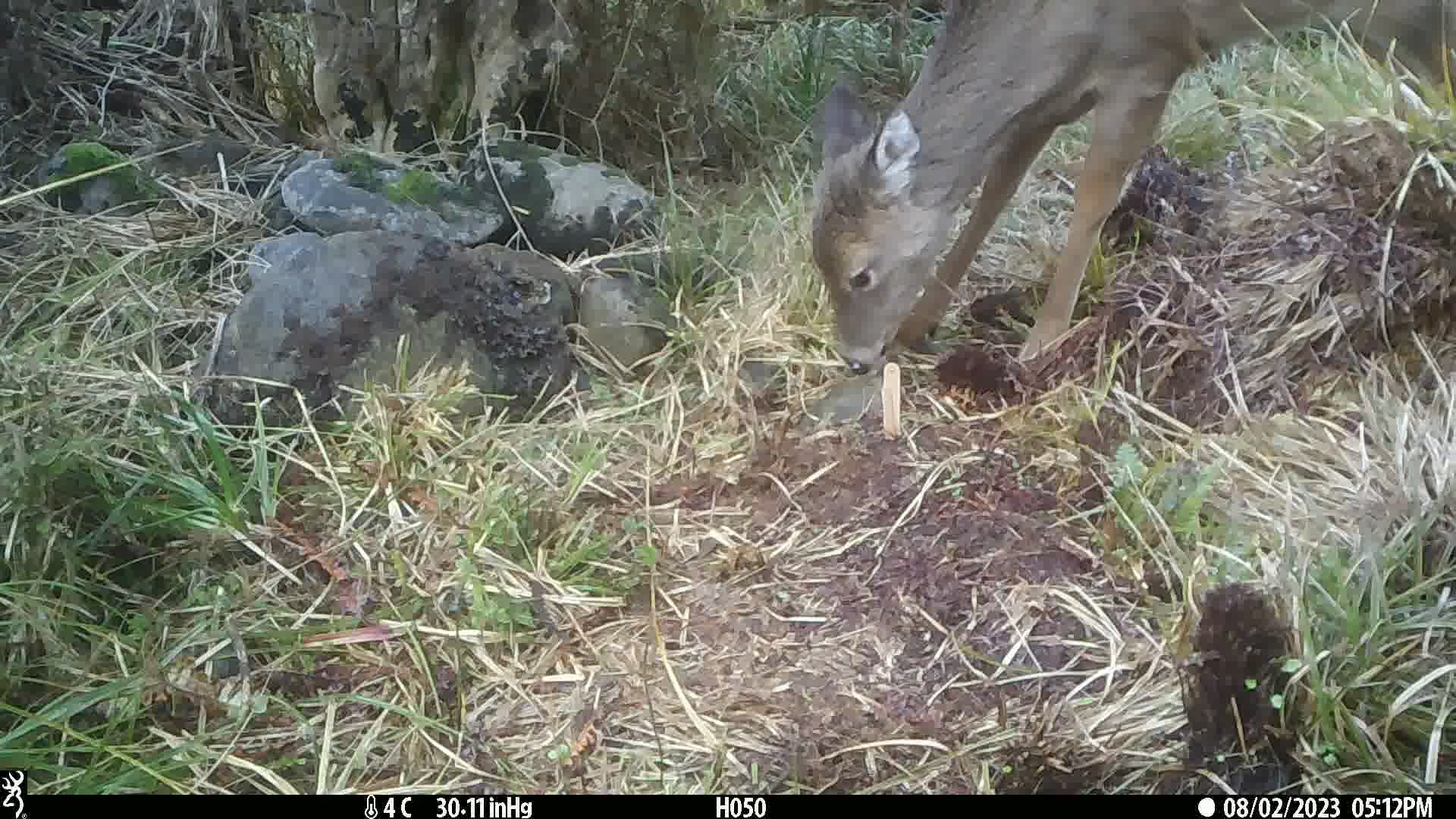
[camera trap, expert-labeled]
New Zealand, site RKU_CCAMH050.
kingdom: Animalia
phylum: Chordata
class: Mammalia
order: Artiodactyla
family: Cervidae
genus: Odocoileus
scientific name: Odocoileus virginianus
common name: white-tailed deer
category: white tailed deer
White tailed deer (white-tailed deer) (Odocoileus virginianus).